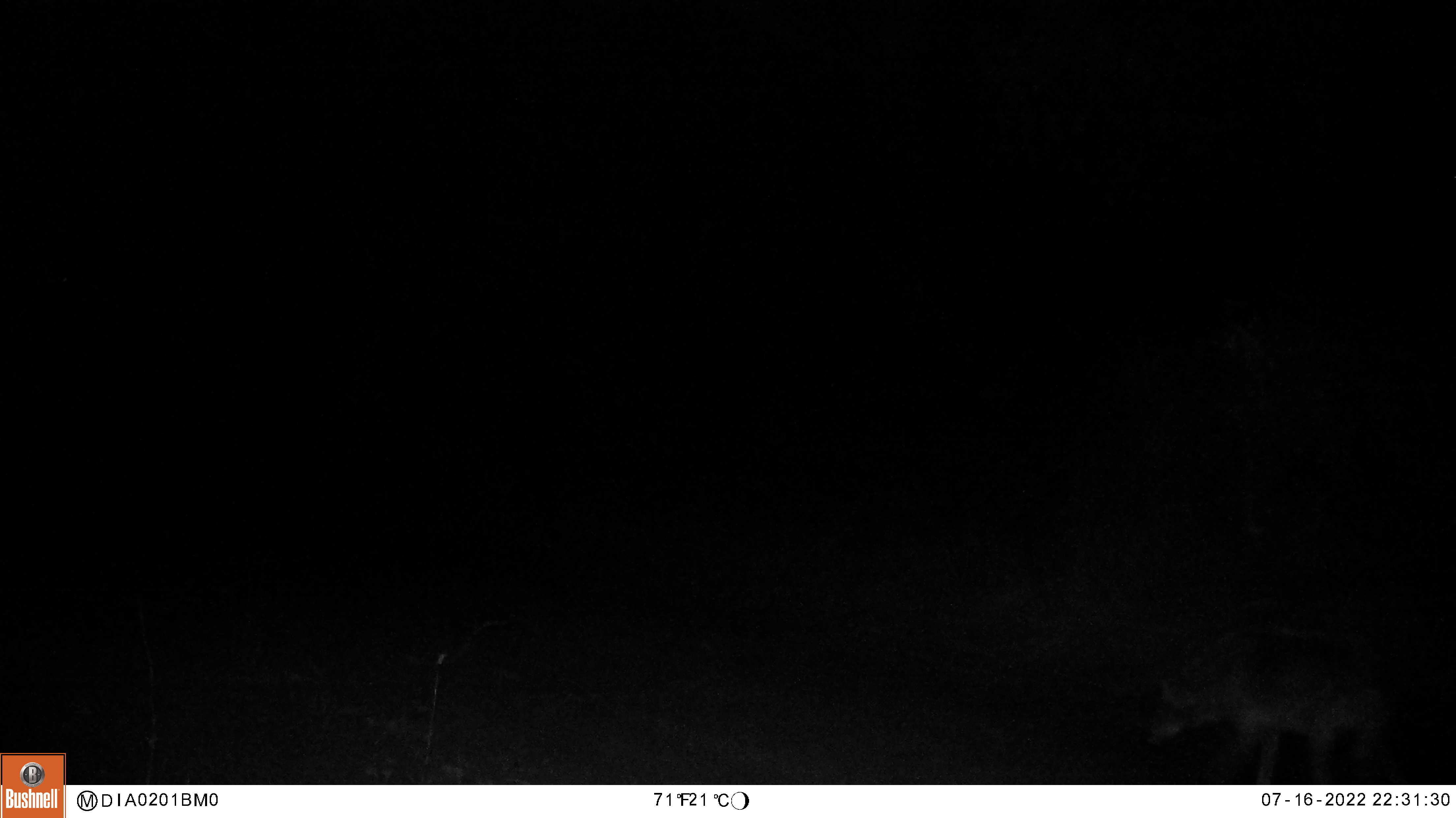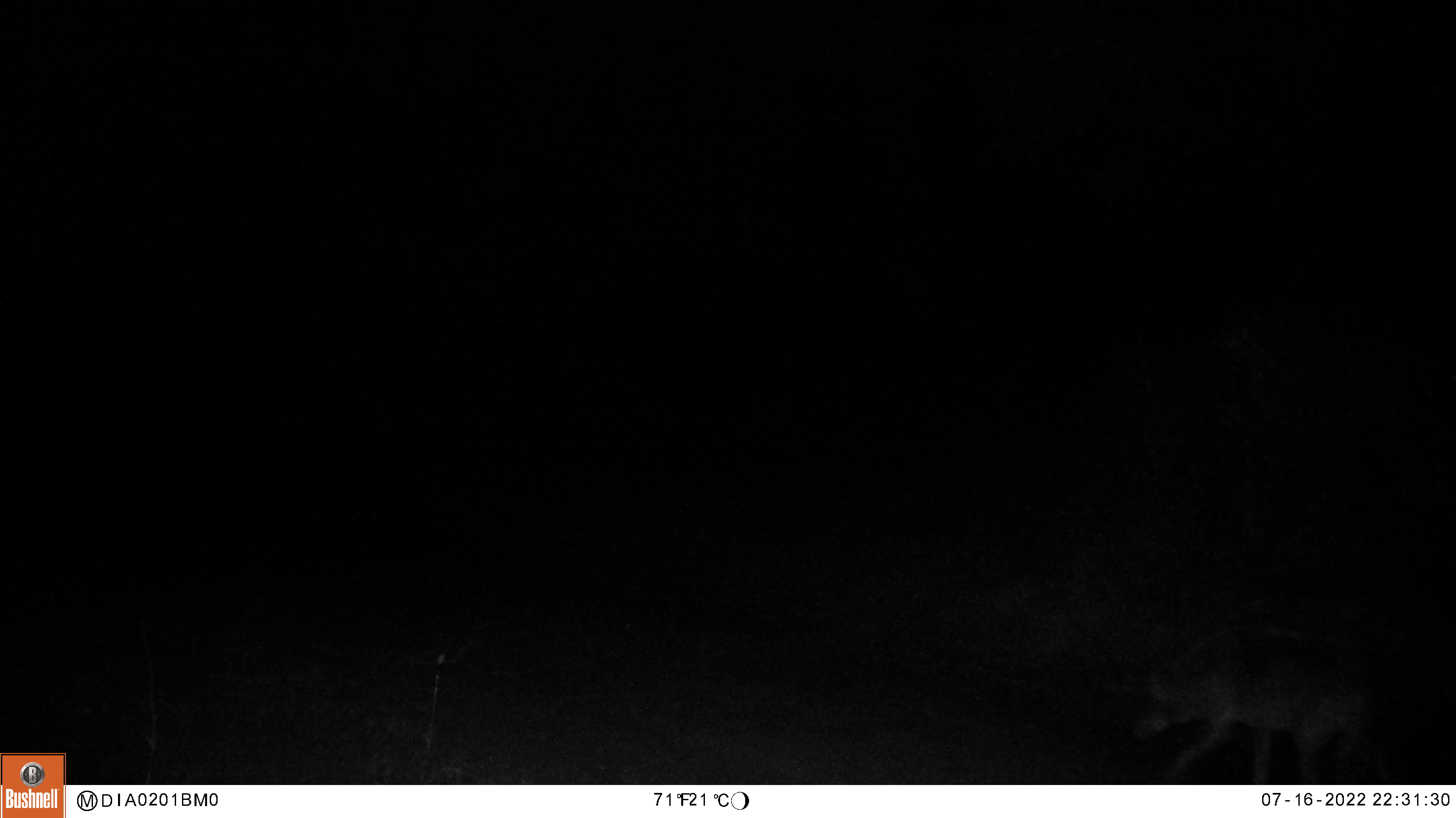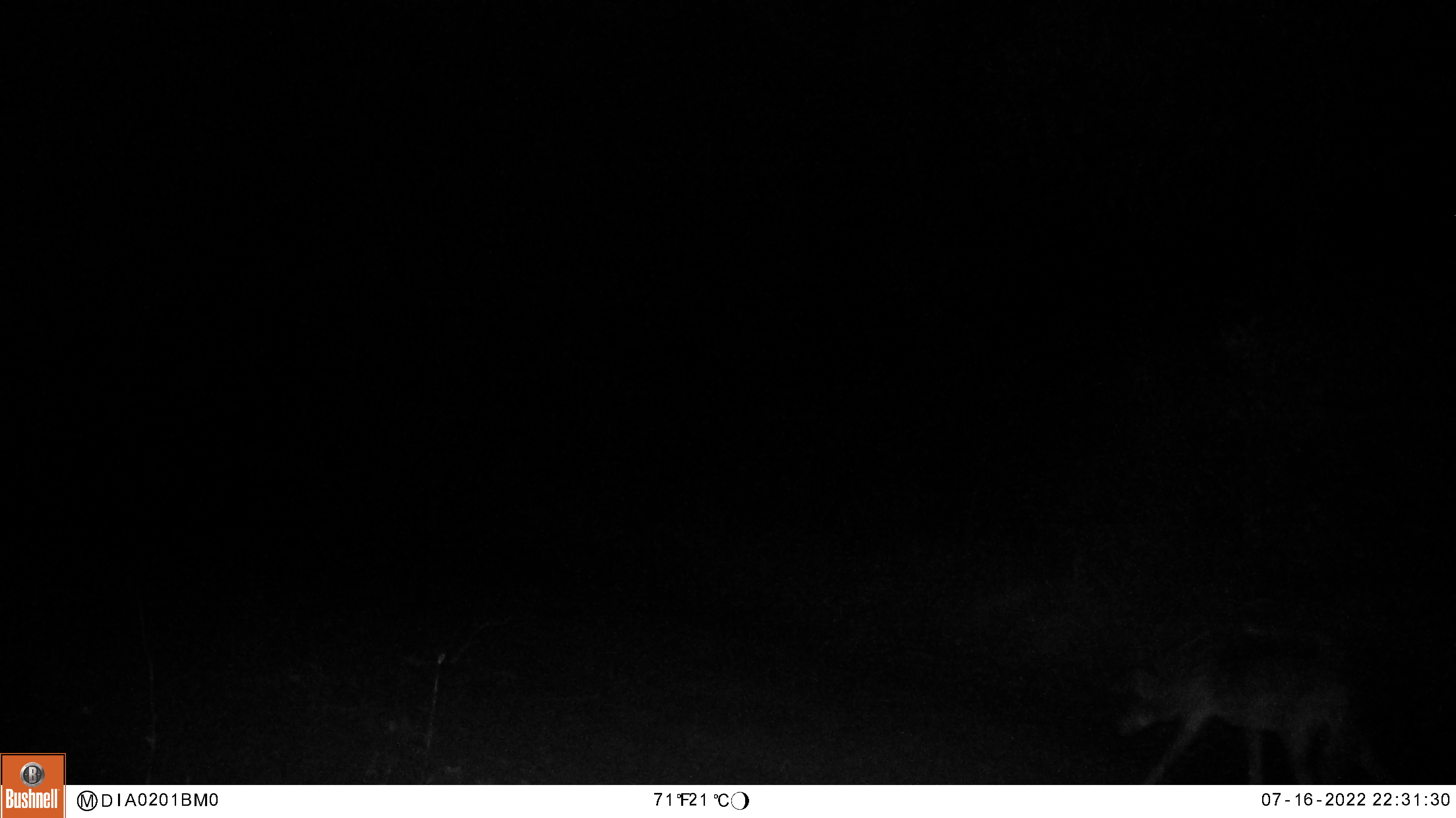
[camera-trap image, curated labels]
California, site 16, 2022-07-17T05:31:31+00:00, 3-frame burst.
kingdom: Animalia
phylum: Chordata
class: Mammalia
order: Carnivora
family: Canidae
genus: Canis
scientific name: Canis latrans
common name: coyote